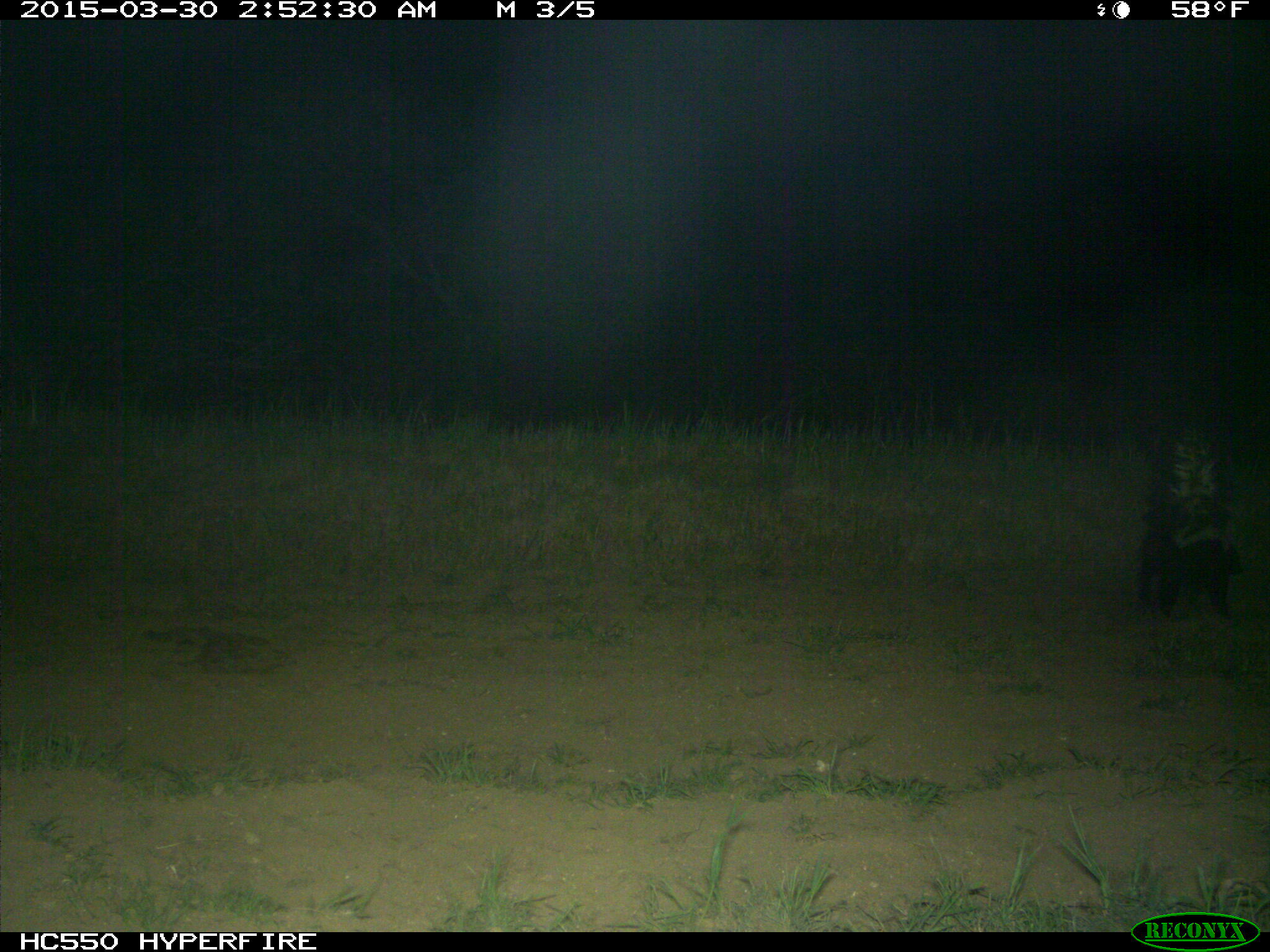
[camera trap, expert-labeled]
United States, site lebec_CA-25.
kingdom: Animalia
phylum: Chordata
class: Mammalia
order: Carnivora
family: Mephitidae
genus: Mephitis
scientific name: Mephitis mephitis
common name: striped skunk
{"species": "Mephitis mephitis (striped skunk)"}